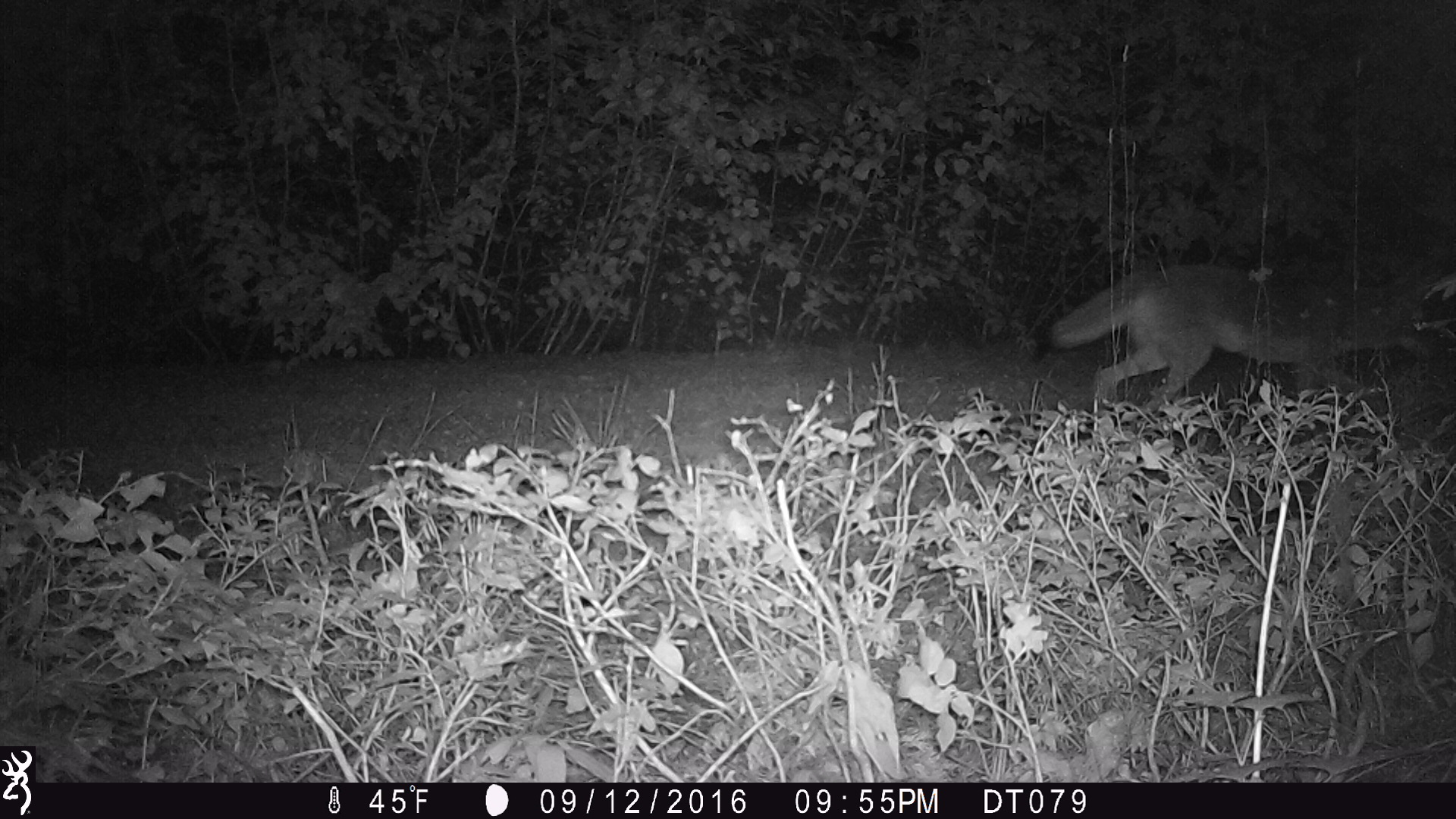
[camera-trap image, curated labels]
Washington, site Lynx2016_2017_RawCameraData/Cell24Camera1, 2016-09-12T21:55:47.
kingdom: Animalia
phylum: Chordata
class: Mammalia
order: Carnivora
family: Canidae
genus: Canis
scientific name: Canis latrans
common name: coyote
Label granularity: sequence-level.